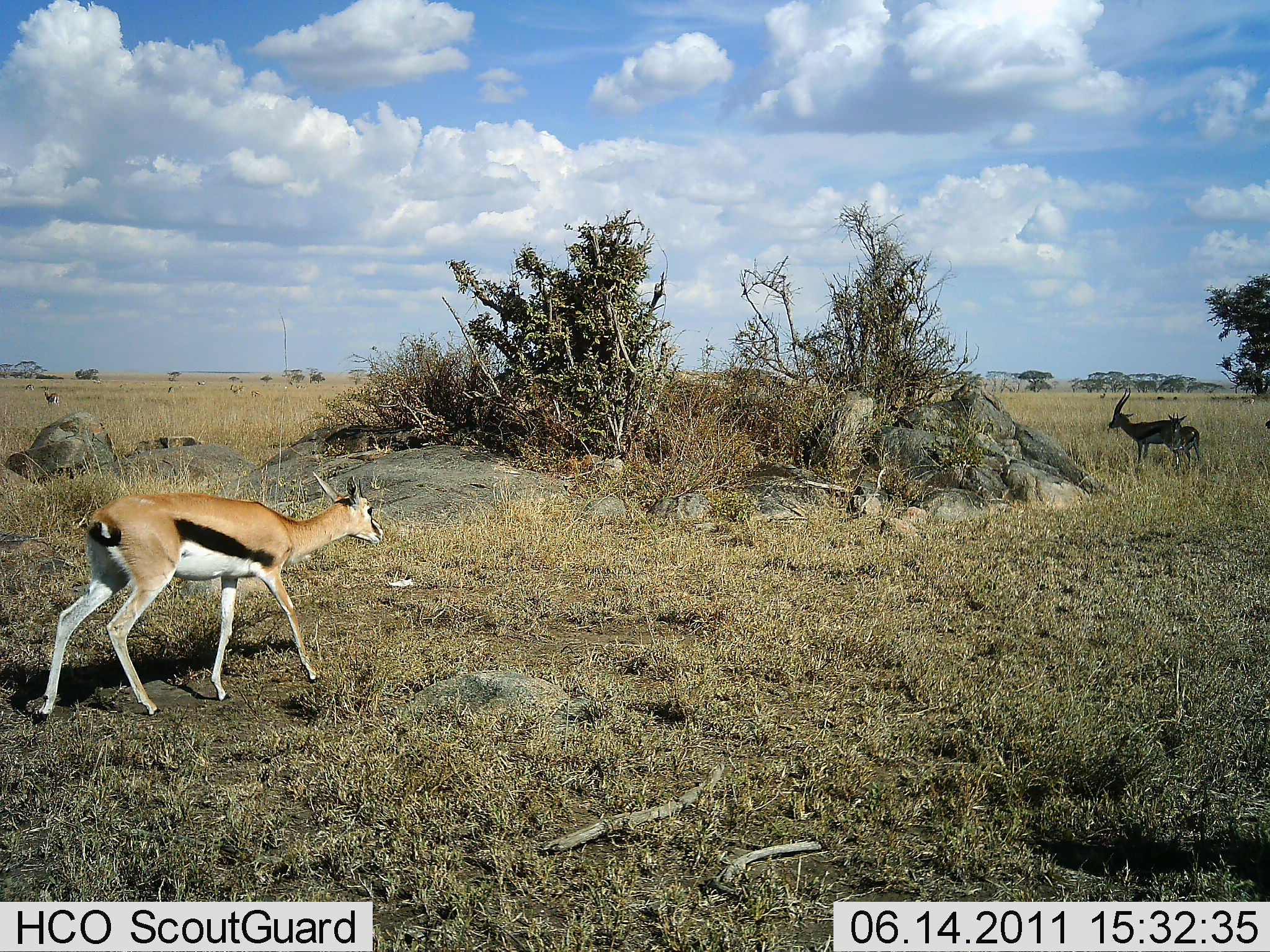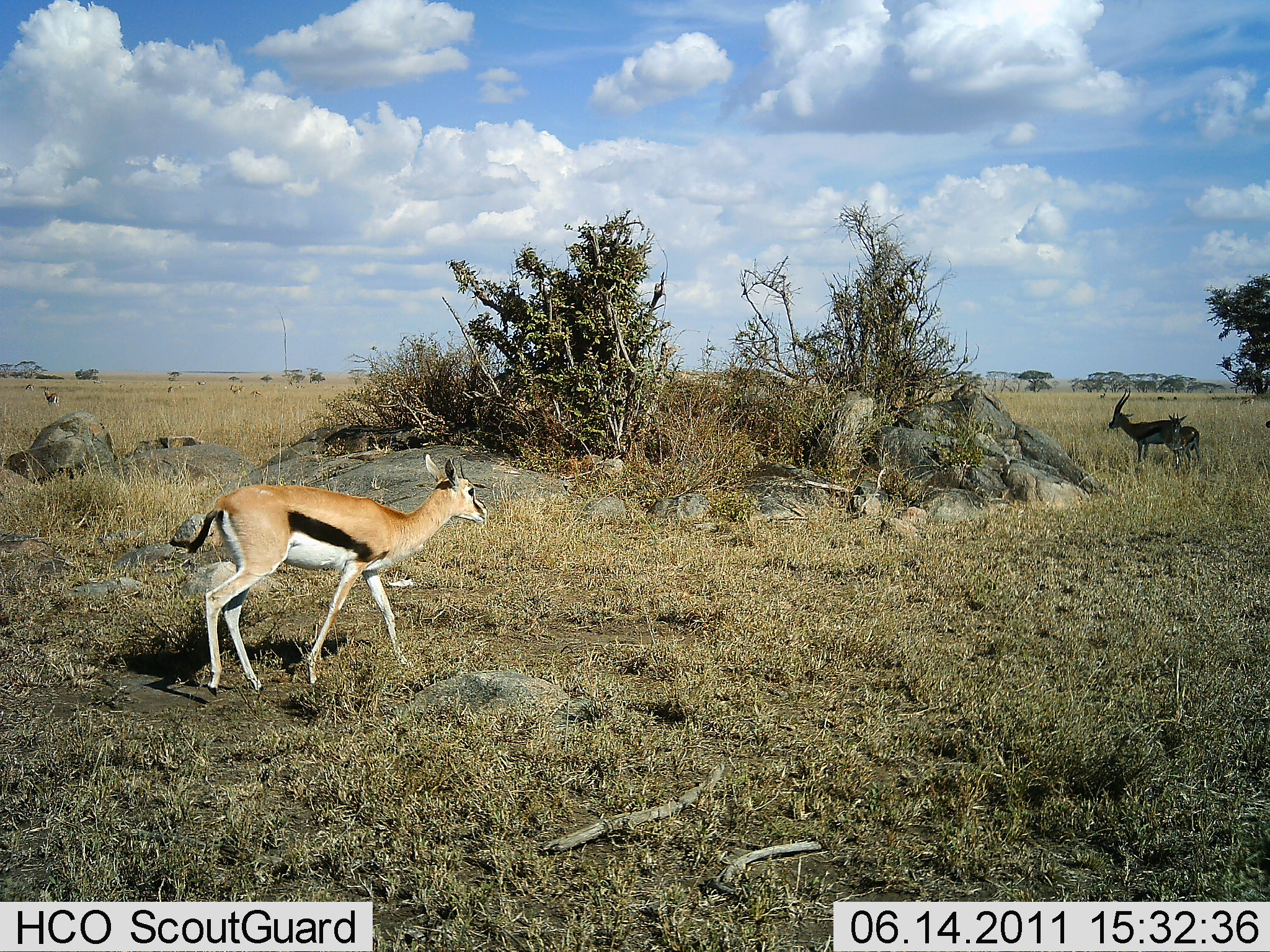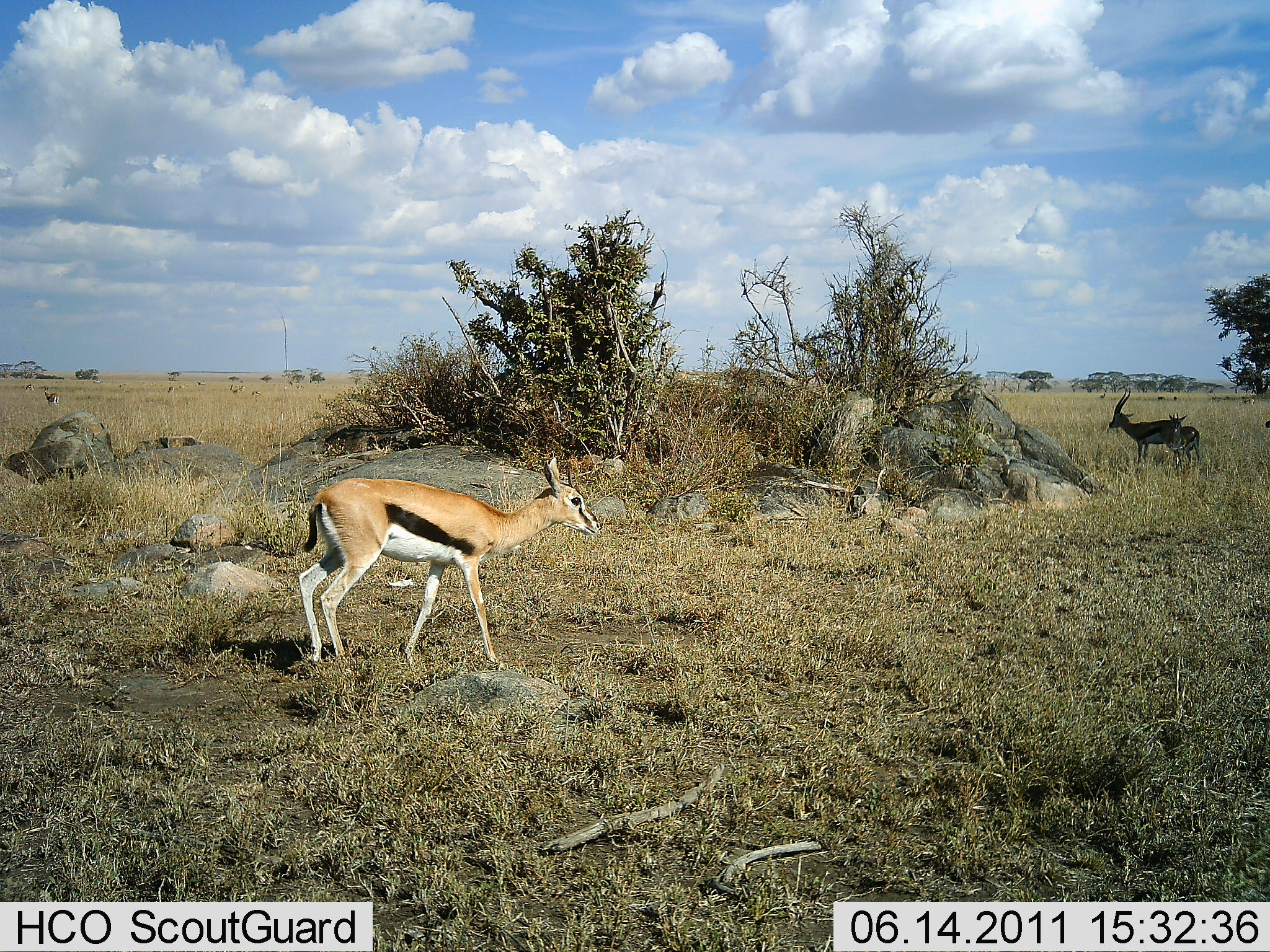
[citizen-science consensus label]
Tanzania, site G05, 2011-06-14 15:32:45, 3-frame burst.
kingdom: Animalia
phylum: Chordata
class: Mammalia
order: Artiodactyla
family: Bovidae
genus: Eudorcas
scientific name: Eudorcas thomsonii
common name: thomson's gazelle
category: gazellethomsons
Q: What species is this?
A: Gazellethomsons (thomson's gazelle) (Eudorcas thomsonii).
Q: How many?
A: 3.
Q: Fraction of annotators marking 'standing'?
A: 55%.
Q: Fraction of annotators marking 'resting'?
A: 18%.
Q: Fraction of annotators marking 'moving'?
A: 100%.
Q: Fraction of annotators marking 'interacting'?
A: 0%.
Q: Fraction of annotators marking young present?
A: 45%.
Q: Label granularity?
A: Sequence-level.